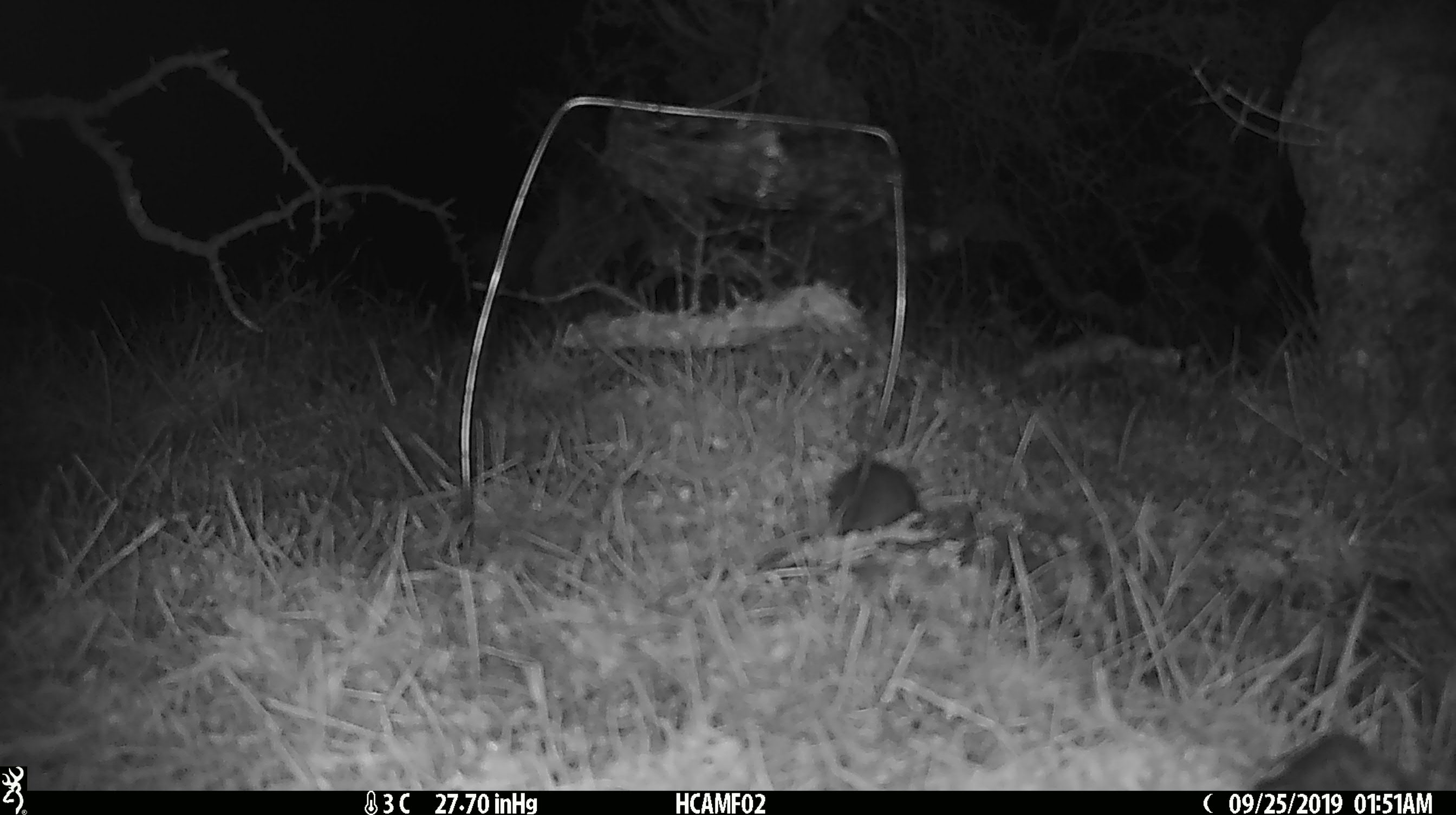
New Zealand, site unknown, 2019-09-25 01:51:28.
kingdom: Animalia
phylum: Chordata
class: Mammalia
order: Rodentia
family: Muridae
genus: Mus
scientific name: Mus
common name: mouse